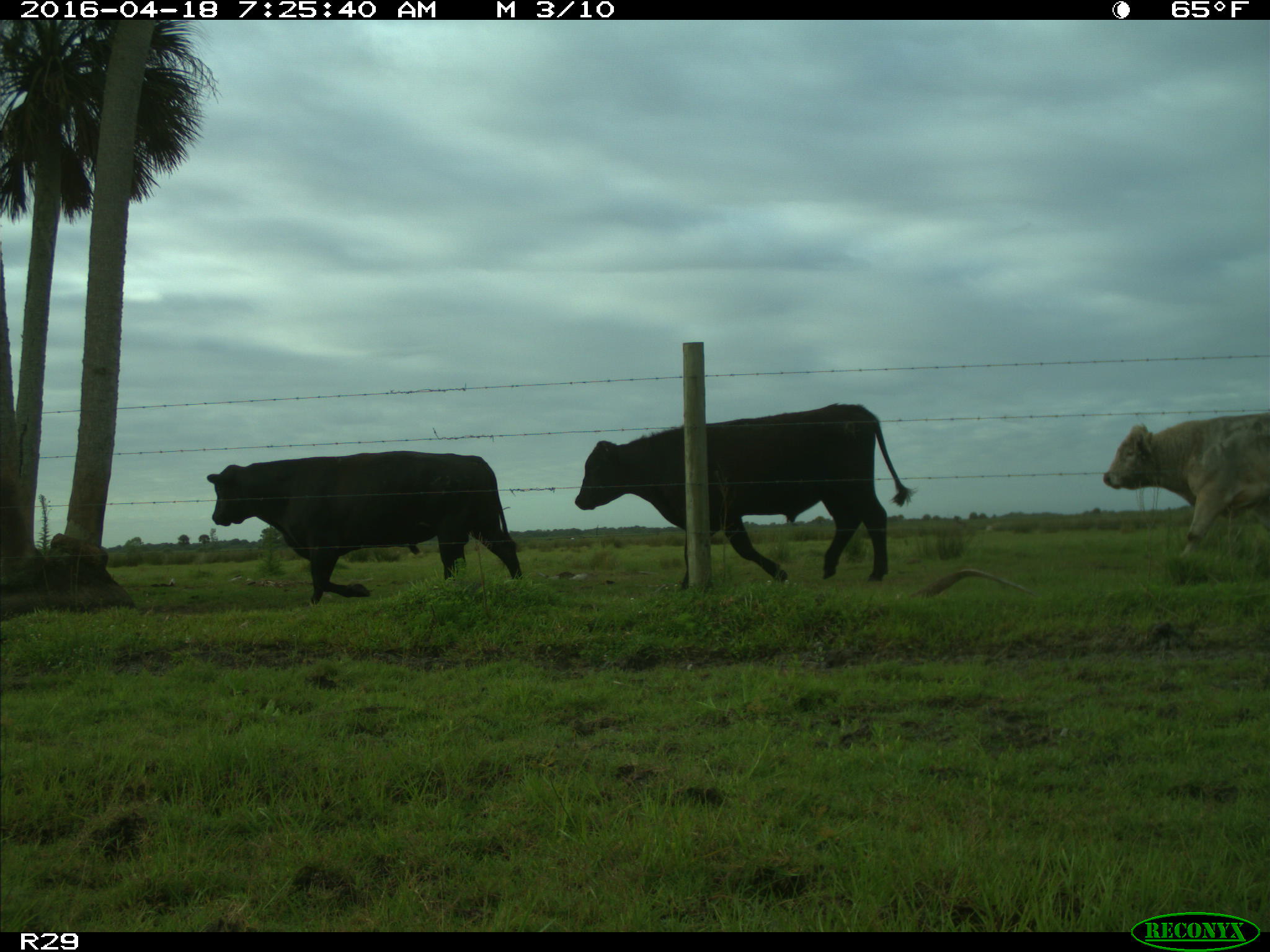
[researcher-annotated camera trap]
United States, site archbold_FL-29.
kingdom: Animalia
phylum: Chordata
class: Mammalia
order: Artiodactyla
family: Bovidae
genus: Bos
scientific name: Bos taurus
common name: domestic cow